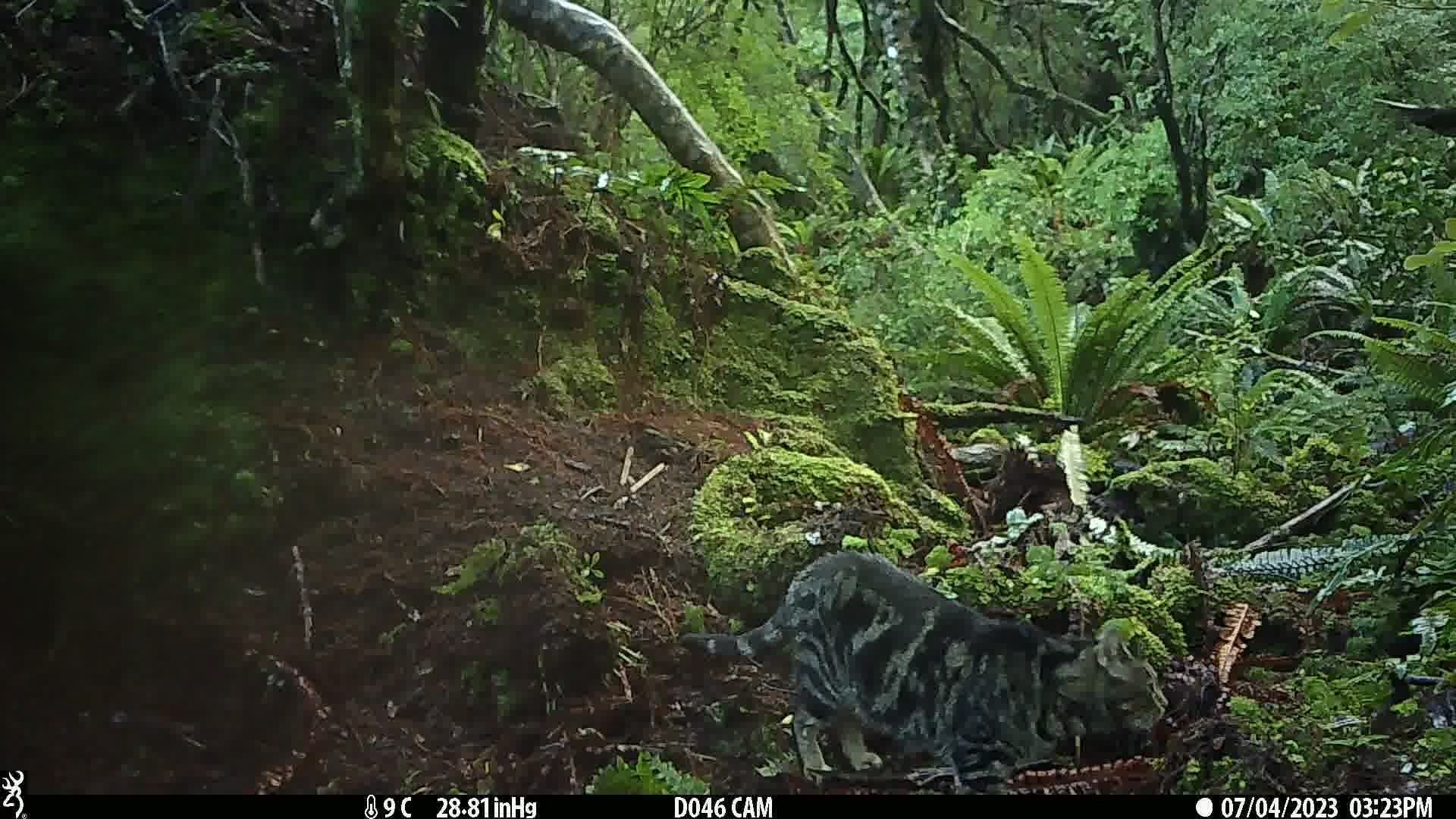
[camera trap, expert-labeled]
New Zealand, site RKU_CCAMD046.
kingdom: Animalia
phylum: Chordata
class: Mammalia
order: Carnivora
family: Felidae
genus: Felis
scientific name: Felis catus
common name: domestic cat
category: cat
Cat (domestic cat) (Felis catus).